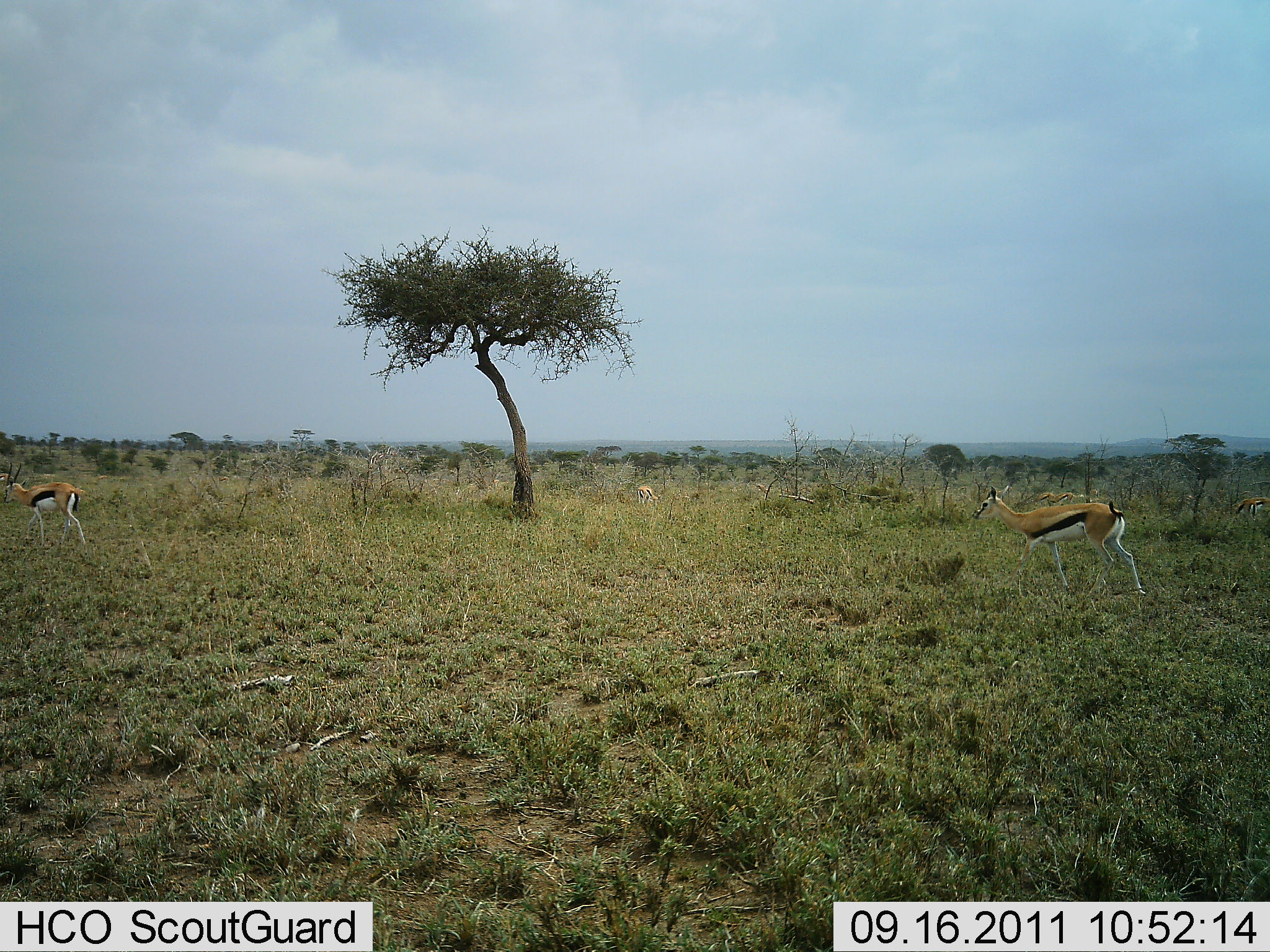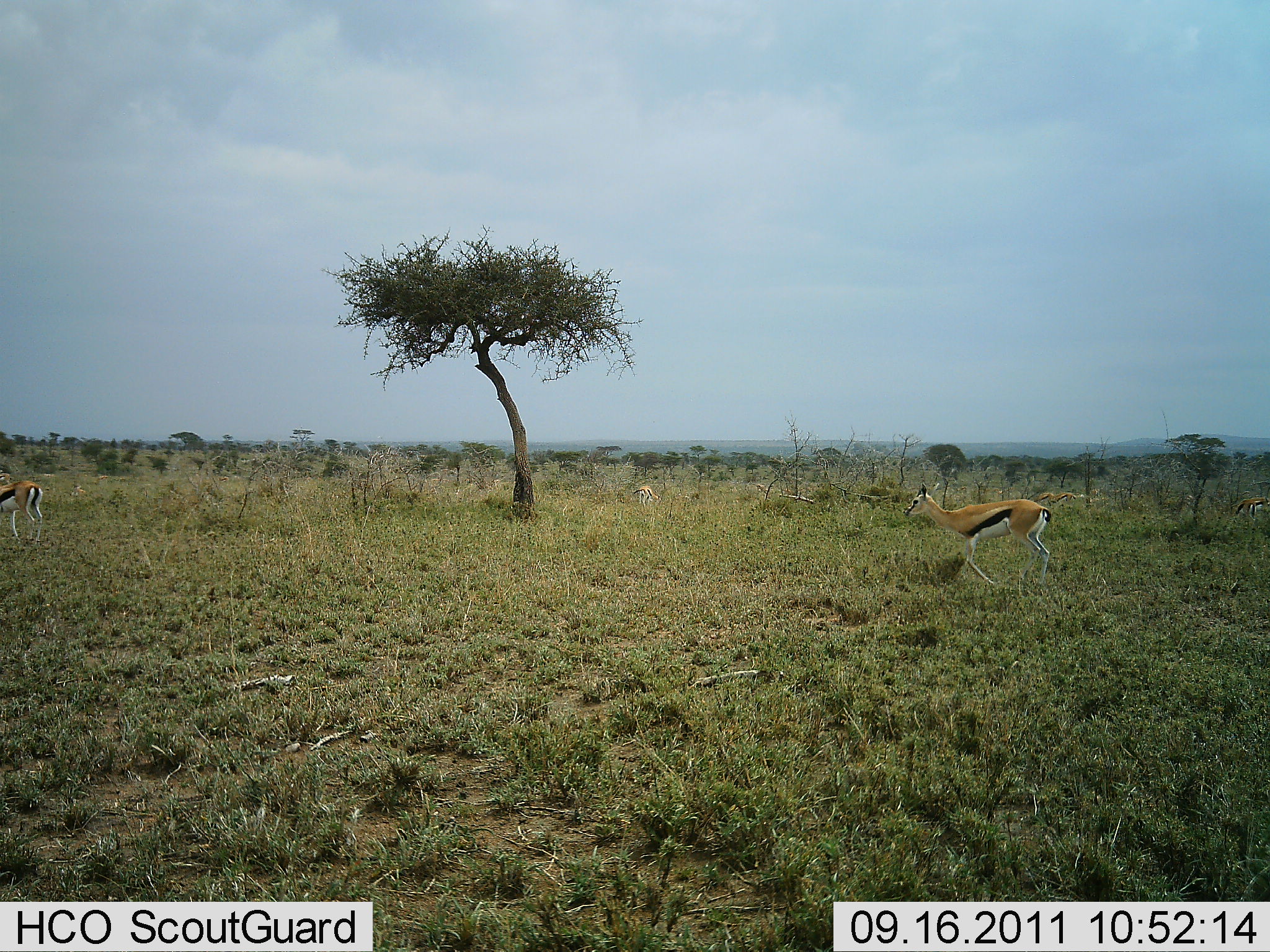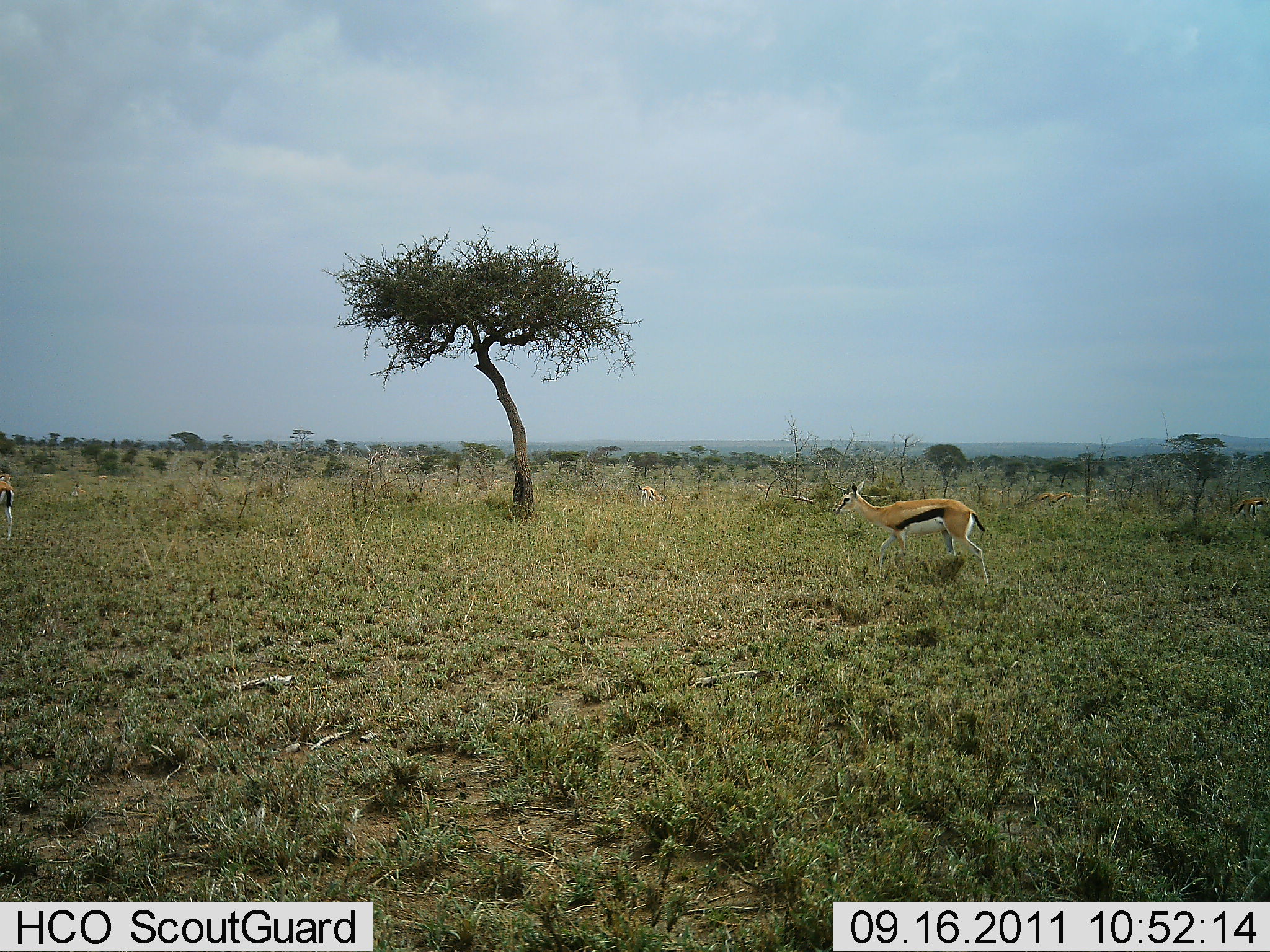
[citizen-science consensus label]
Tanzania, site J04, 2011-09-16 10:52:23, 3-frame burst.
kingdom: Animalia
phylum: Chordata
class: Mammalia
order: Artiodactyla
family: Bovidae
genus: Eudorcas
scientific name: Eudorcas thomsonii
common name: thomson's gazelle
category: gazellethomsons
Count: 2.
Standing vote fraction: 20%.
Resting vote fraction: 0%.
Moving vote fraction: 90%.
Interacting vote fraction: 0%.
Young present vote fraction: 0%.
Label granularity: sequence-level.